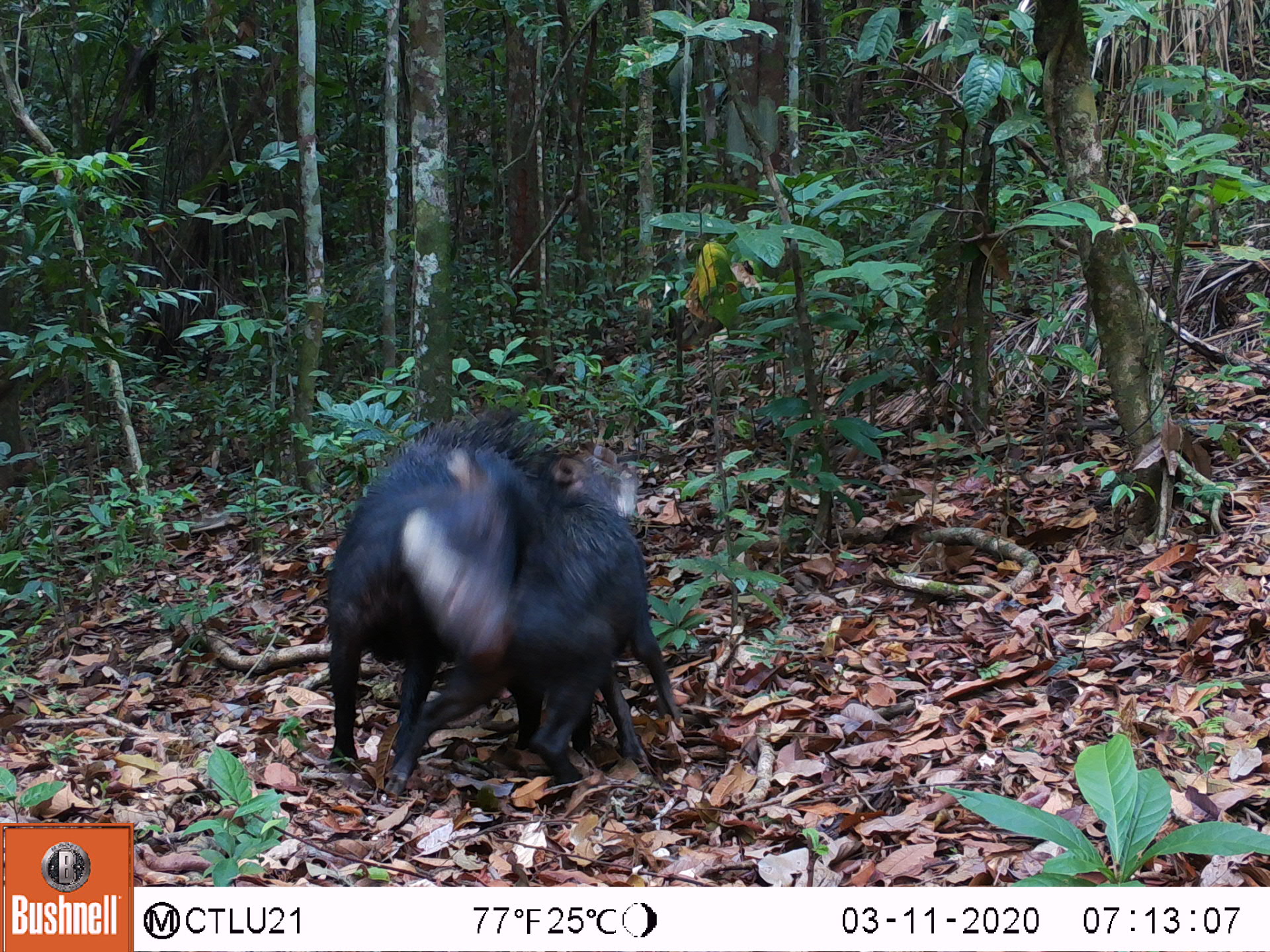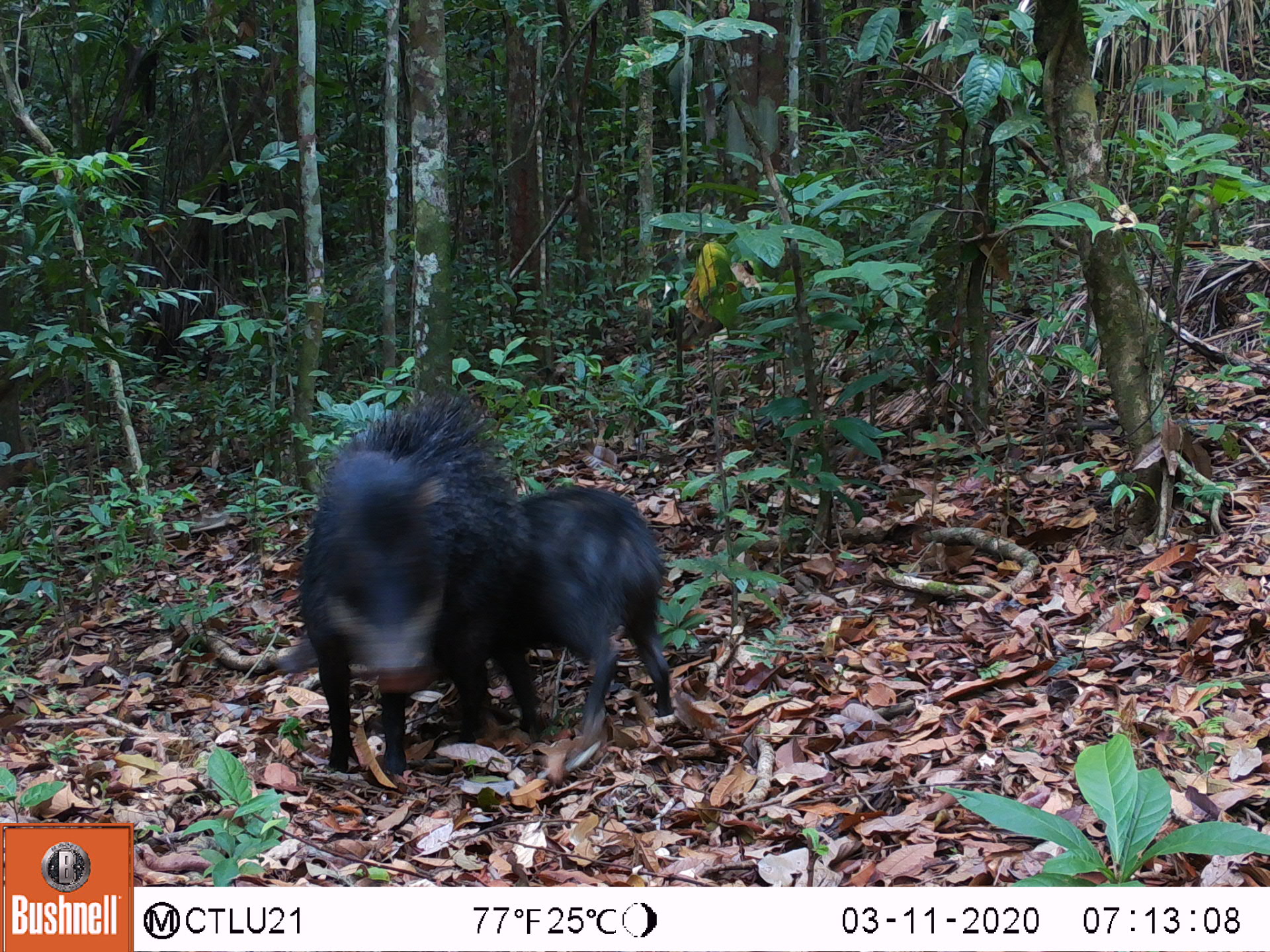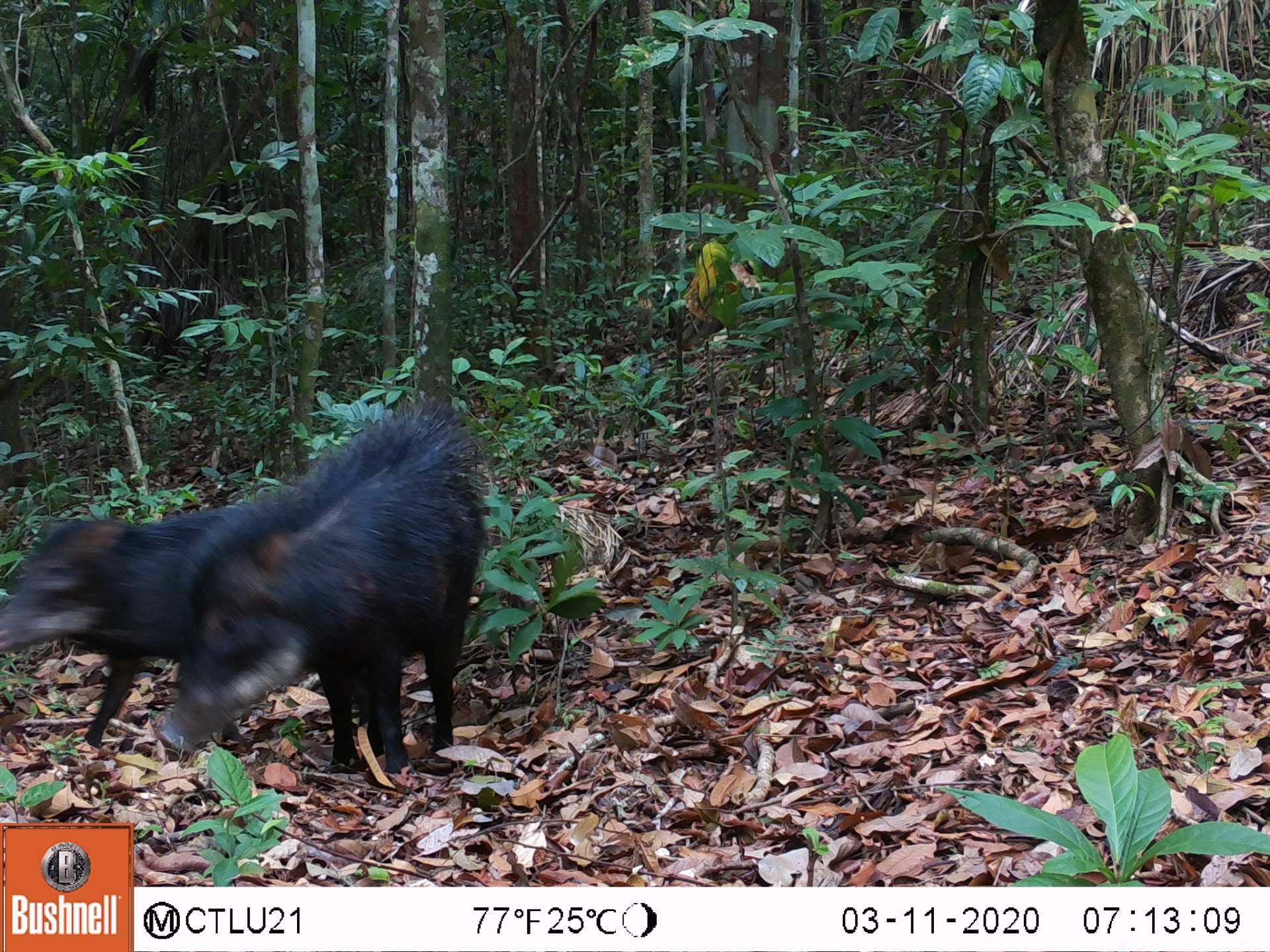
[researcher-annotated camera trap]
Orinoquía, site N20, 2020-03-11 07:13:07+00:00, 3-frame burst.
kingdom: Animalia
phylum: Chordata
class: Mammalia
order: Artiodactyla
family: Tayassuidae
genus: Tayassu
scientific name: Tayassu pecari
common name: white-lipped peccary